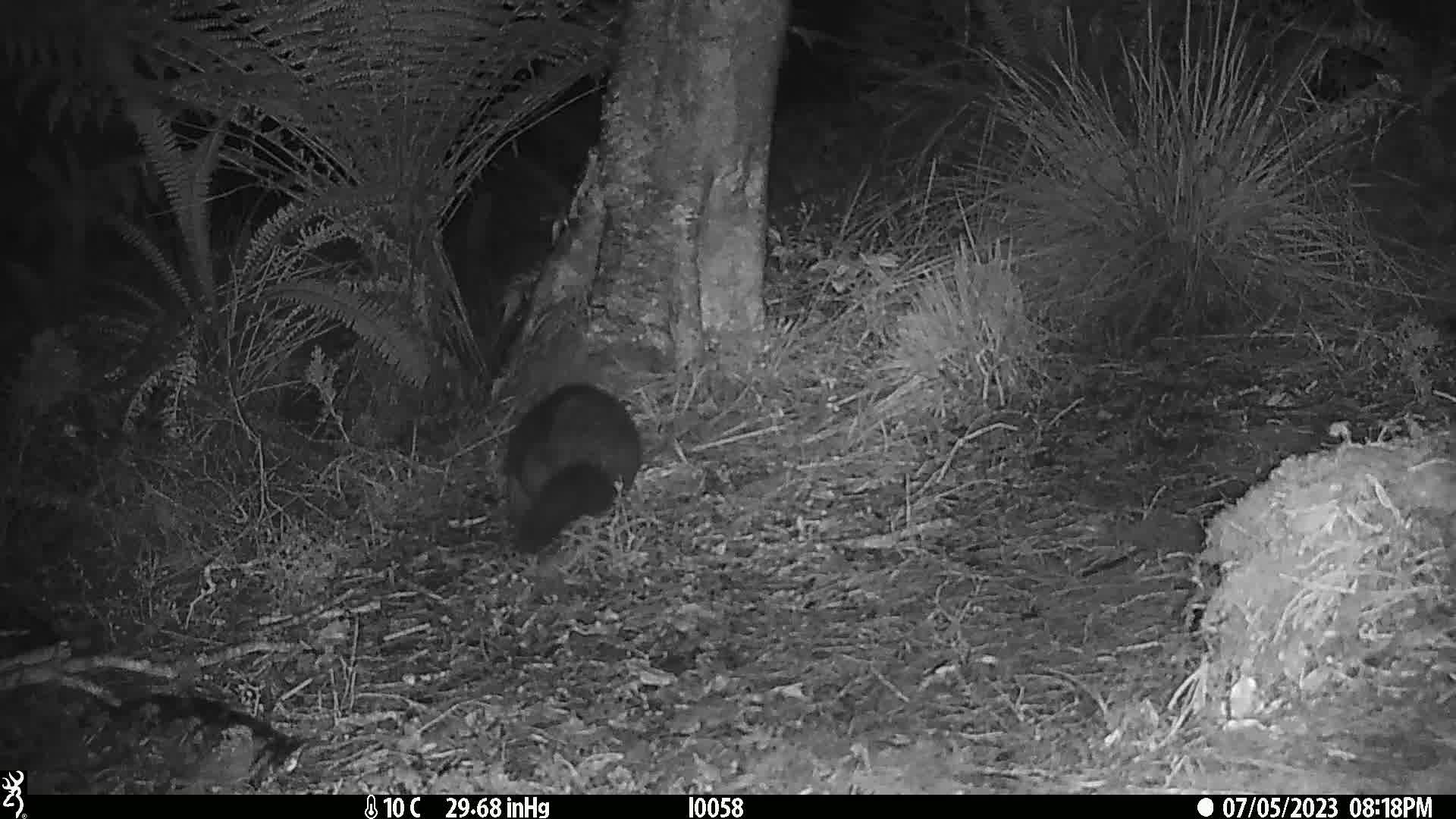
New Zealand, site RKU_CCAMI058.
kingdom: Animalia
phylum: Chordata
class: Mammalia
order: Diprotodontia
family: Phalangeridae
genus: Trichosurus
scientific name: Trichosurus vulpecula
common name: common brushtail possum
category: possum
Possum (common brushtail possum) (Trichosurus vulpecula).